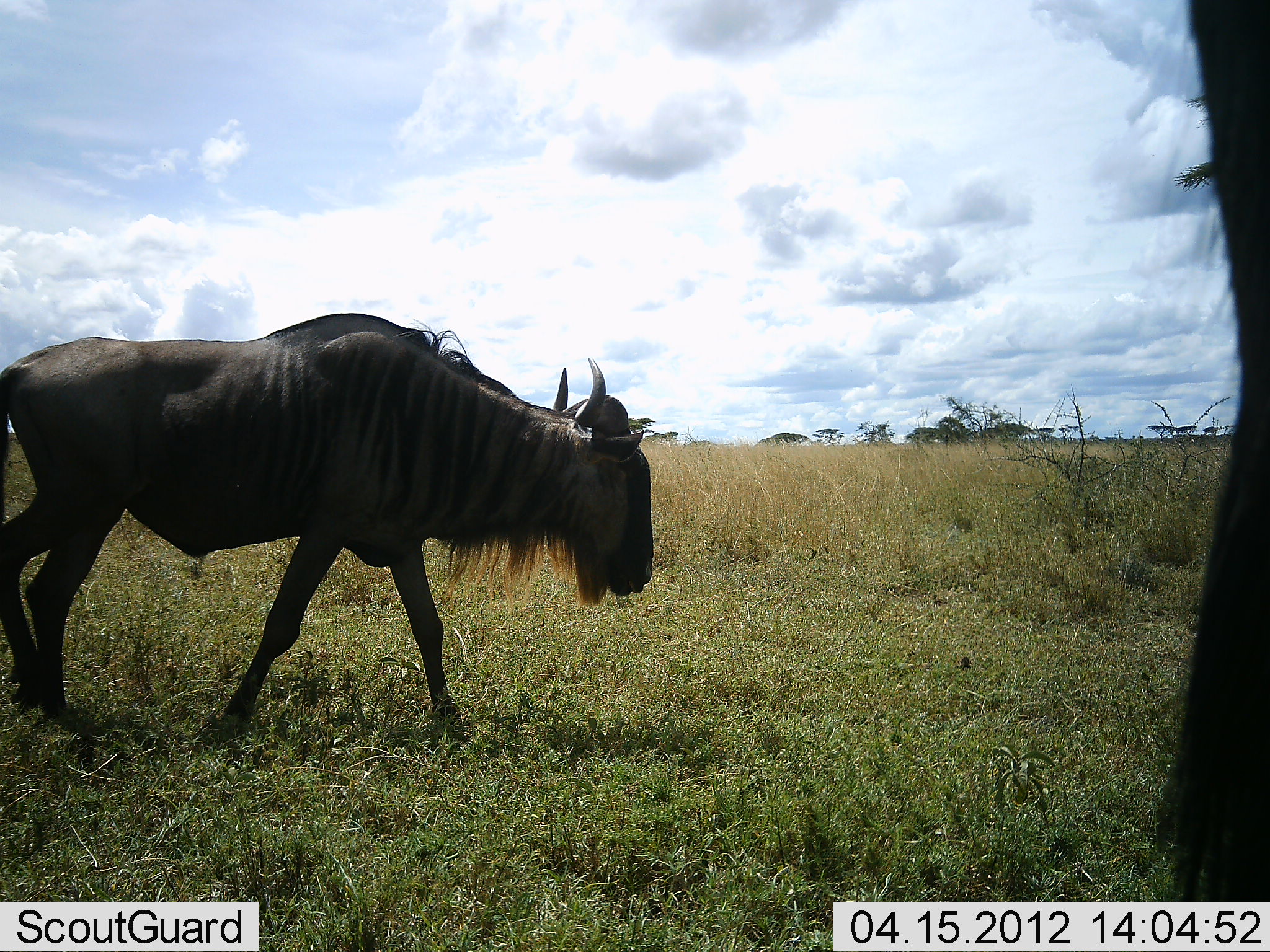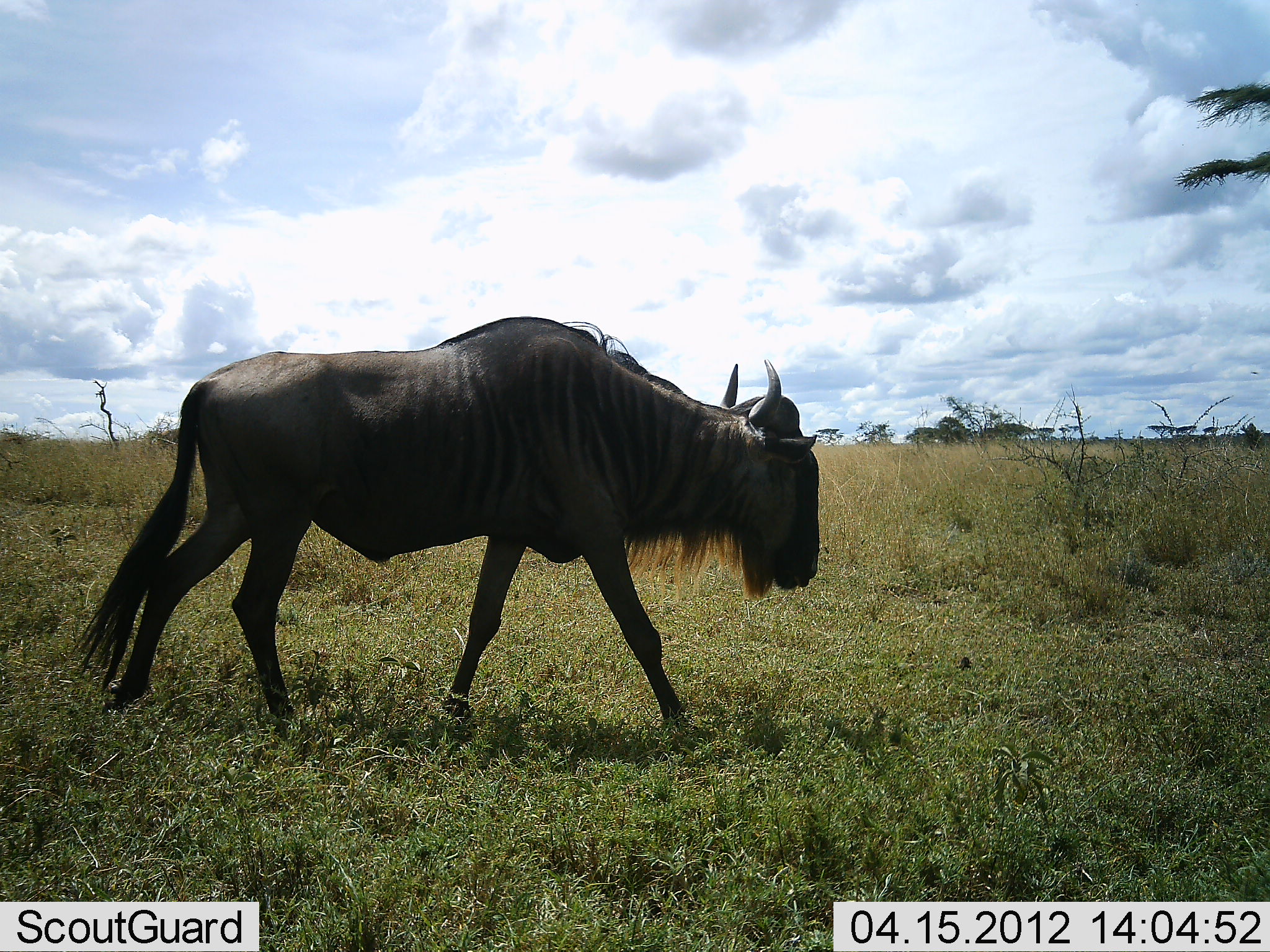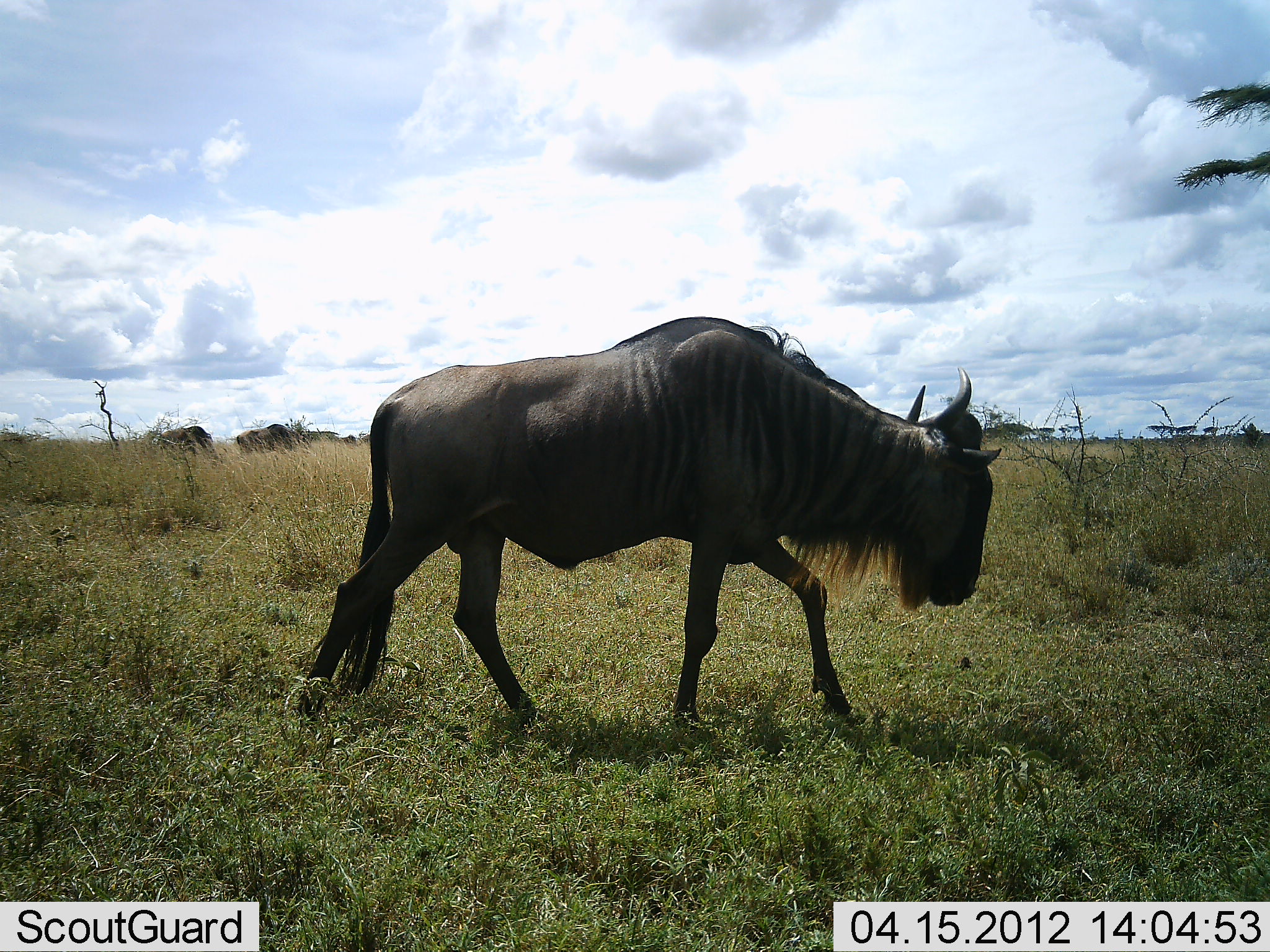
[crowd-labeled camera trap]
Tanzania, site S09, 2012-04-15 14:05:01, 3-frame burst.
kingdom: Animalia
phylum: Chordata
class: Mammalia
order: Artiodactyla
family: Bovidae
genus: Connochaetes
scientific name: Connochaetes taurinus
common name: blue wildebeest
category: wildebeest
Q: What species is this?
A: Wildebeest (blue wildebeest) (Connochaetes taurinus).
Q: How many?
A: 2.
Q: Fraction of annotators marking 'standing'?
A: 25%.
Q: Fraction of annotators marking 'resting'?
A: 0%.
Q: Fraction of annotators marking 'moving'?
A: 95%.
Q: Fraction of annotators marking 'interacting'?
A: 0%.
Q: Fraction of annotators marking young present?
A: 0%.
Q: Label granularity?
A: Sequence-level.